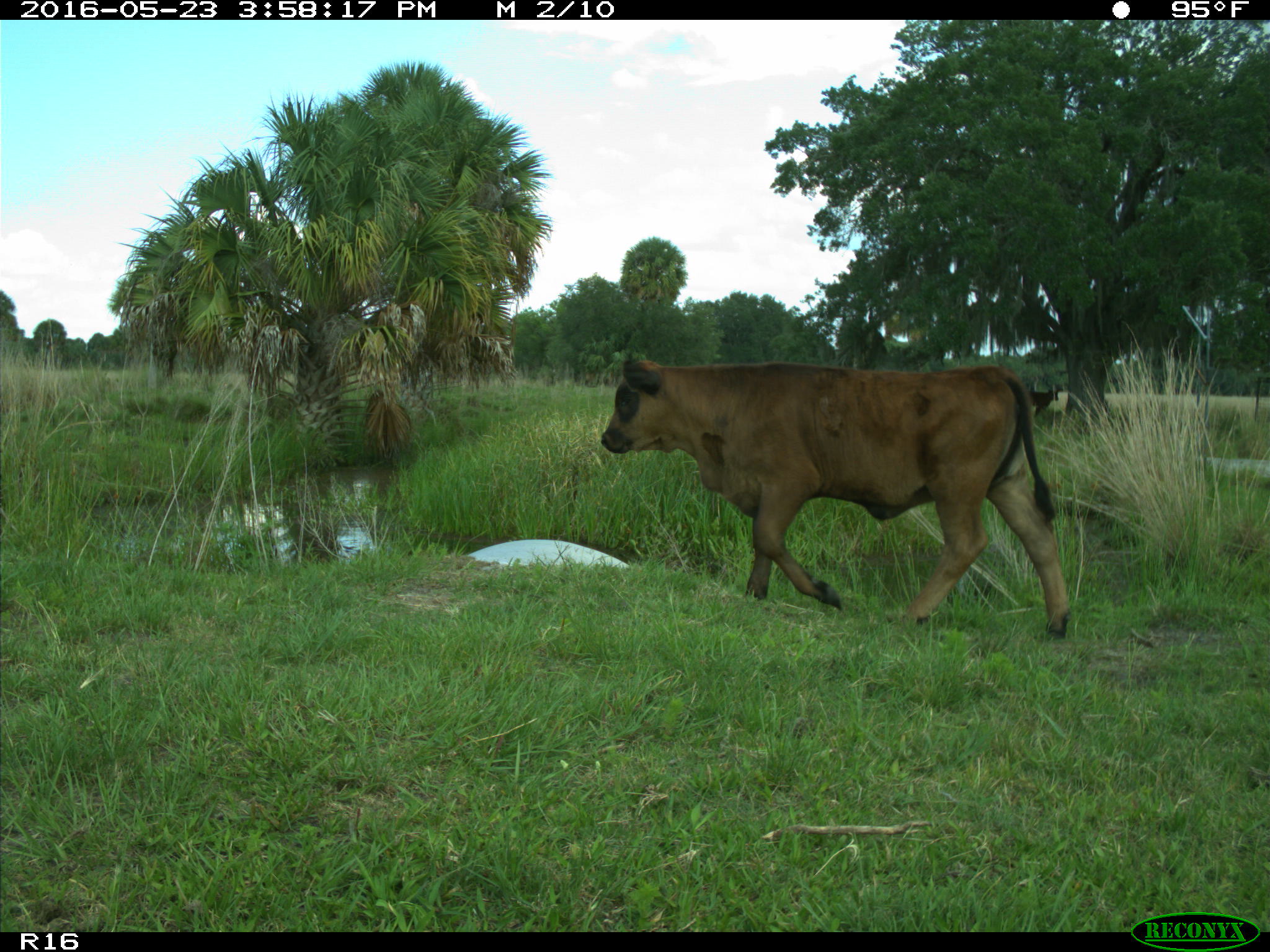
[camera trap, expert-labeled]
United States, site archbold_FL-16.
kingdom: Animalia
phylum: Chordata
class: Mammalia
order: Artiodactyla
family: Bovidae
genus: Bos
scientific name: Bos taurus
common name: domestic cow